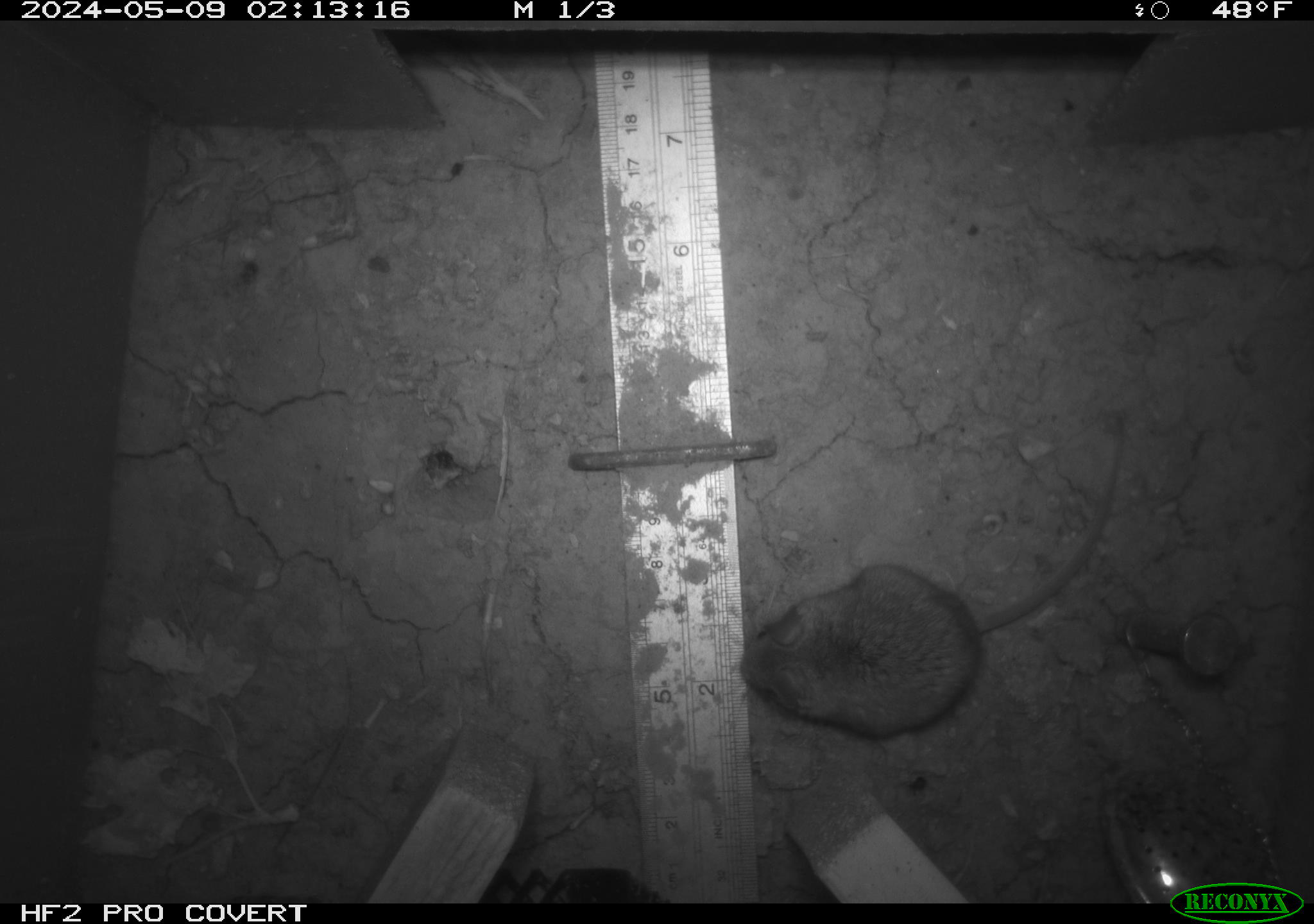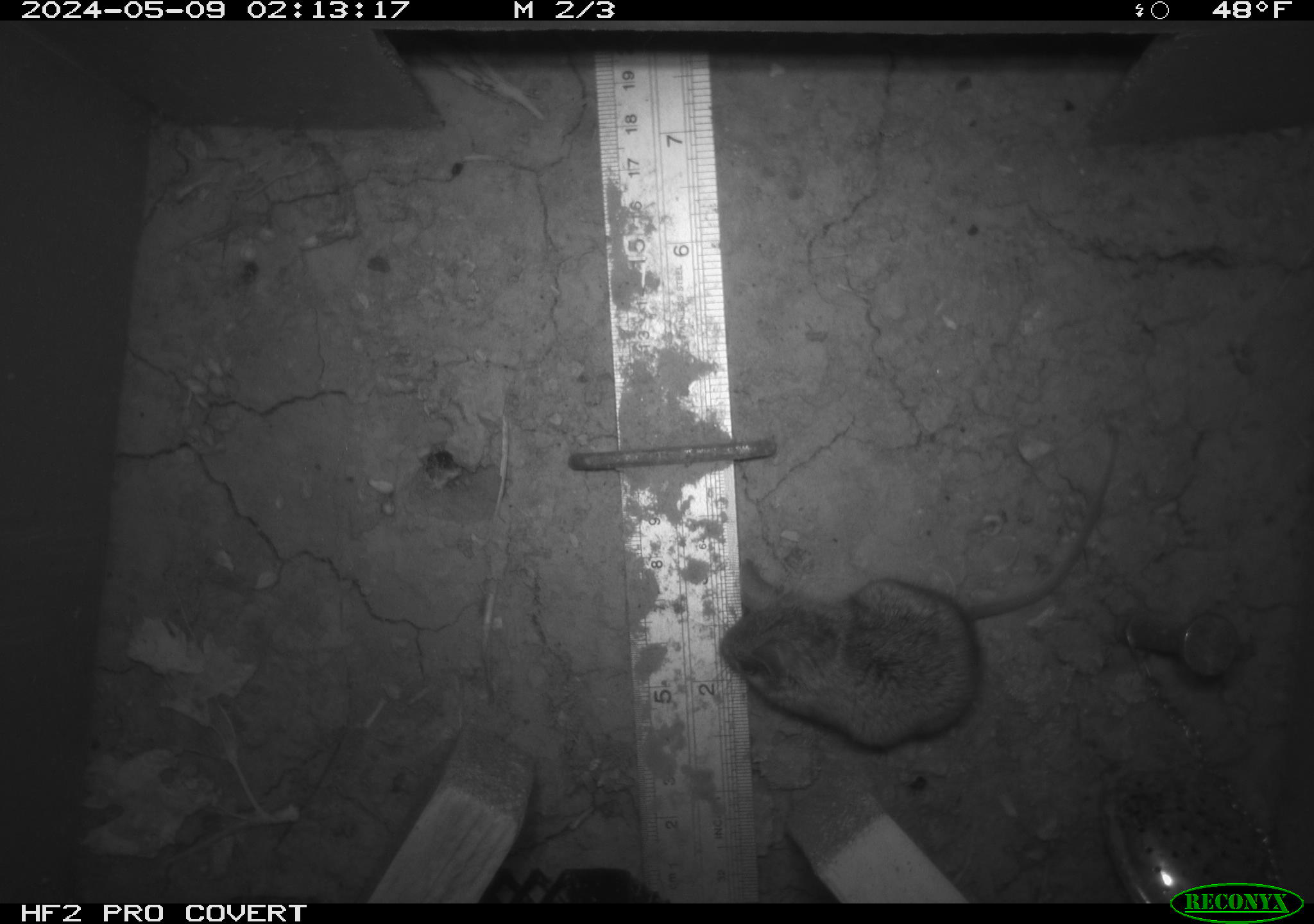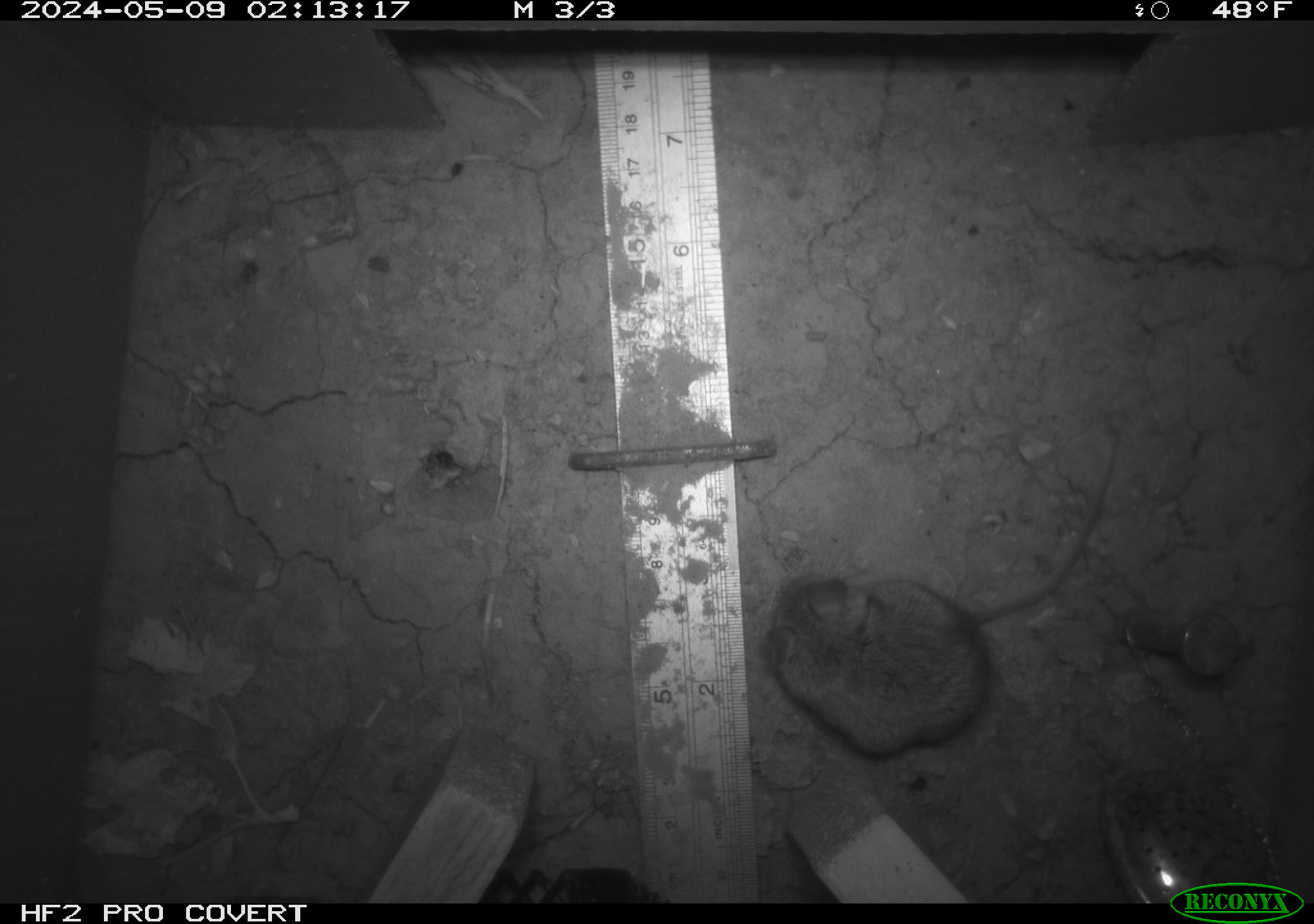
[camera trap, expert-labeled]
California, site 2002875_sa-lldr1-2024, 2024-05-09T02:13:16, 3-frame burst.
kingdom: Animalia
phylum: Chordata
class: Mammalia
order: Rodentia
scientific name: Rodentia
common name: mouse species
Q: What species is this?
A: Mouse species (Rodentia).